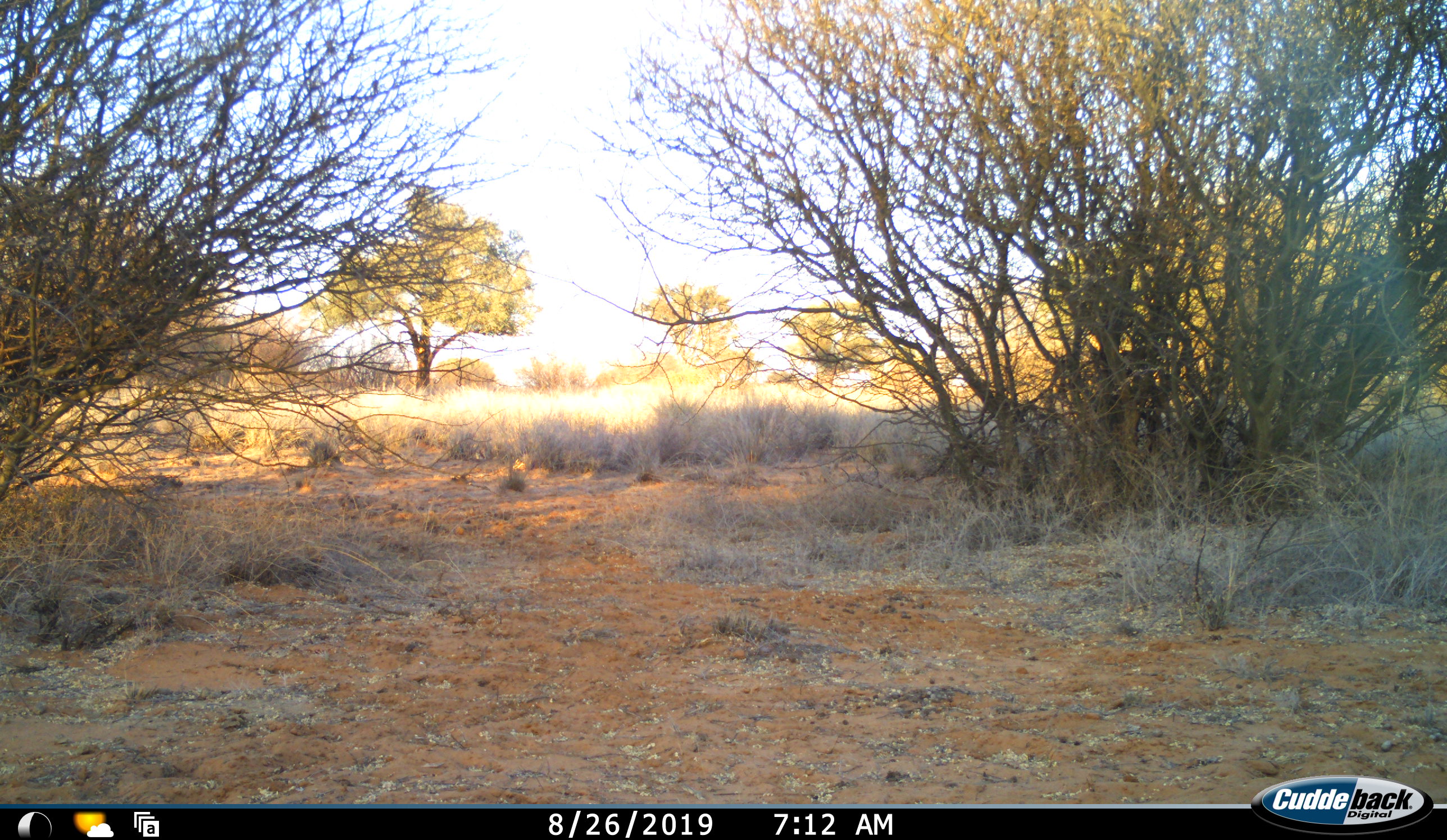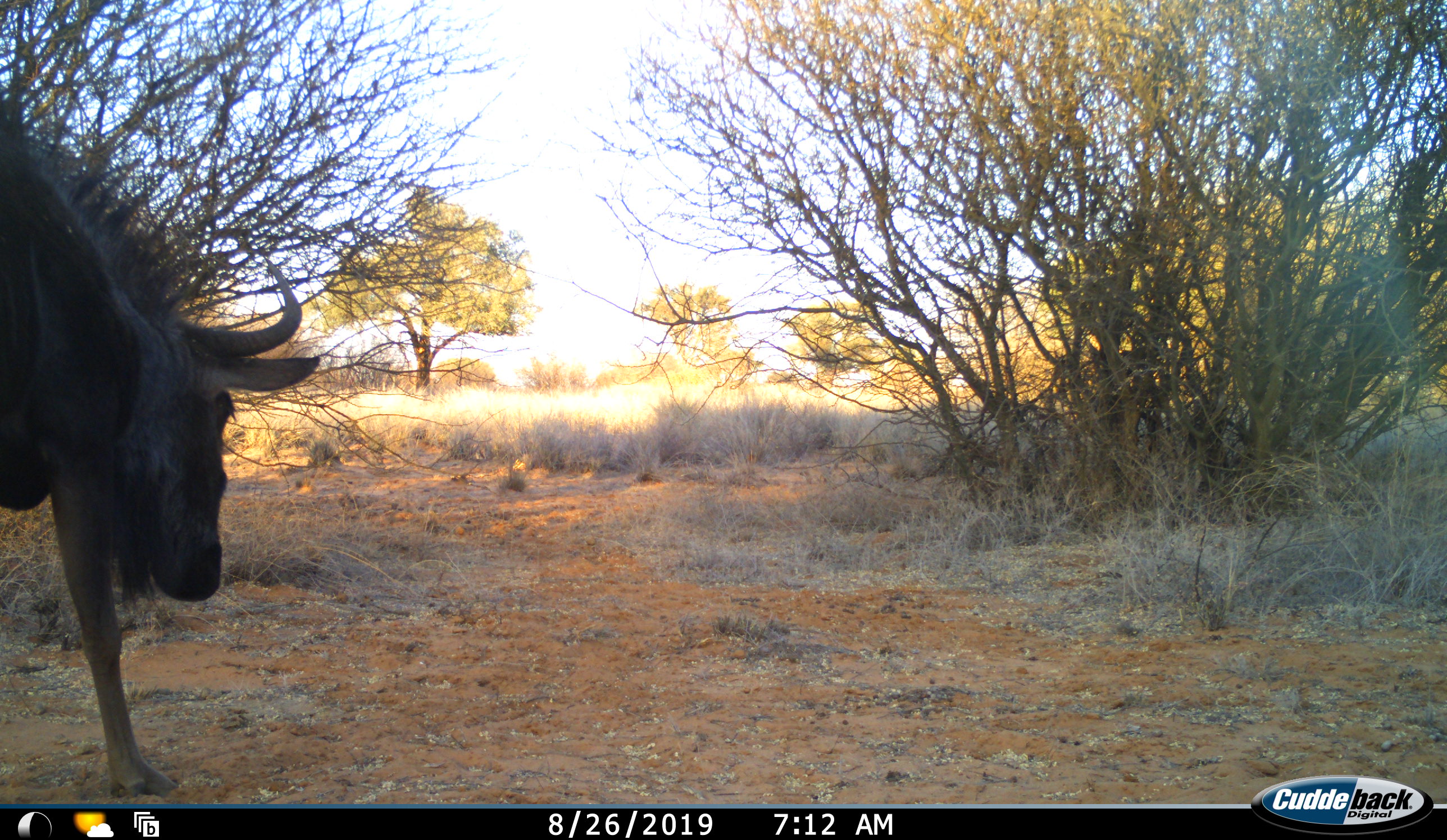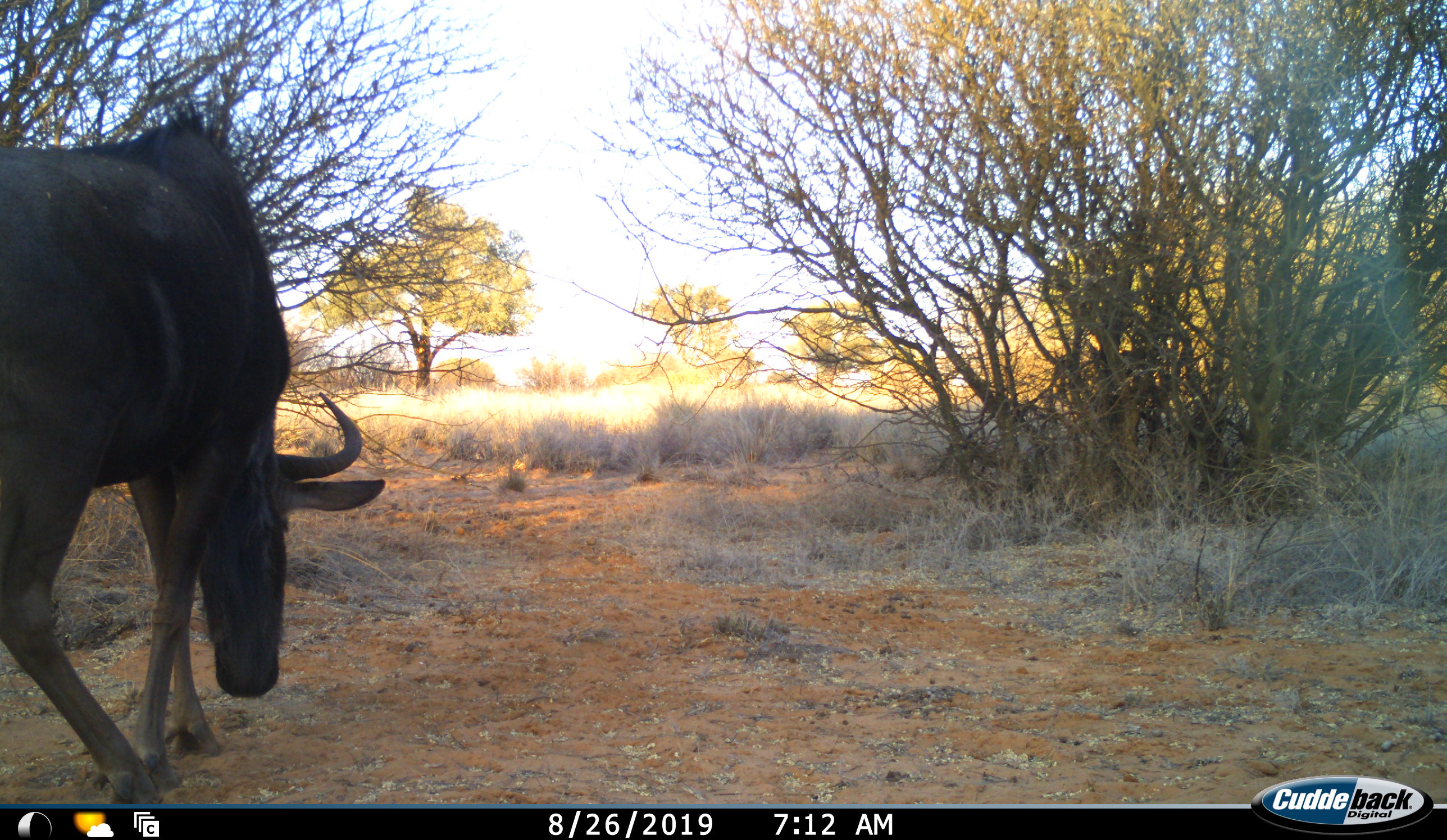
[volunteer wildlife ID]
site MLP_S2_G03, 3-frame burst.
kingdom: Animalia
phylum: Chordata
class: Mammalia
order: Artiodactyla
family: Bovidae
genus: Connochaetes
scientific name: Connochaetes taurinus taurinus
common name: blue wildebeest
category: wildebeestblue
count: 1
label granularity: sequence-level